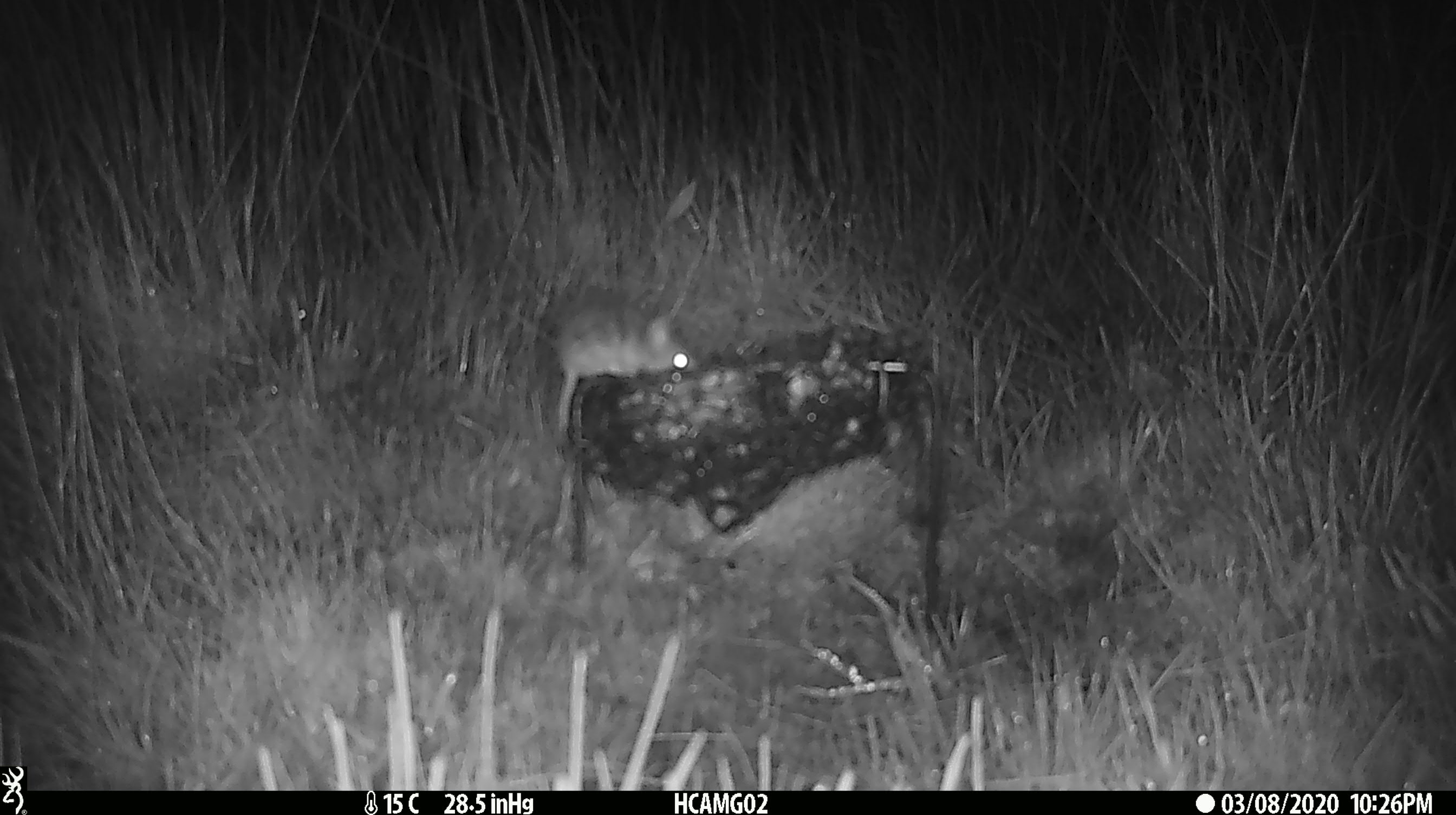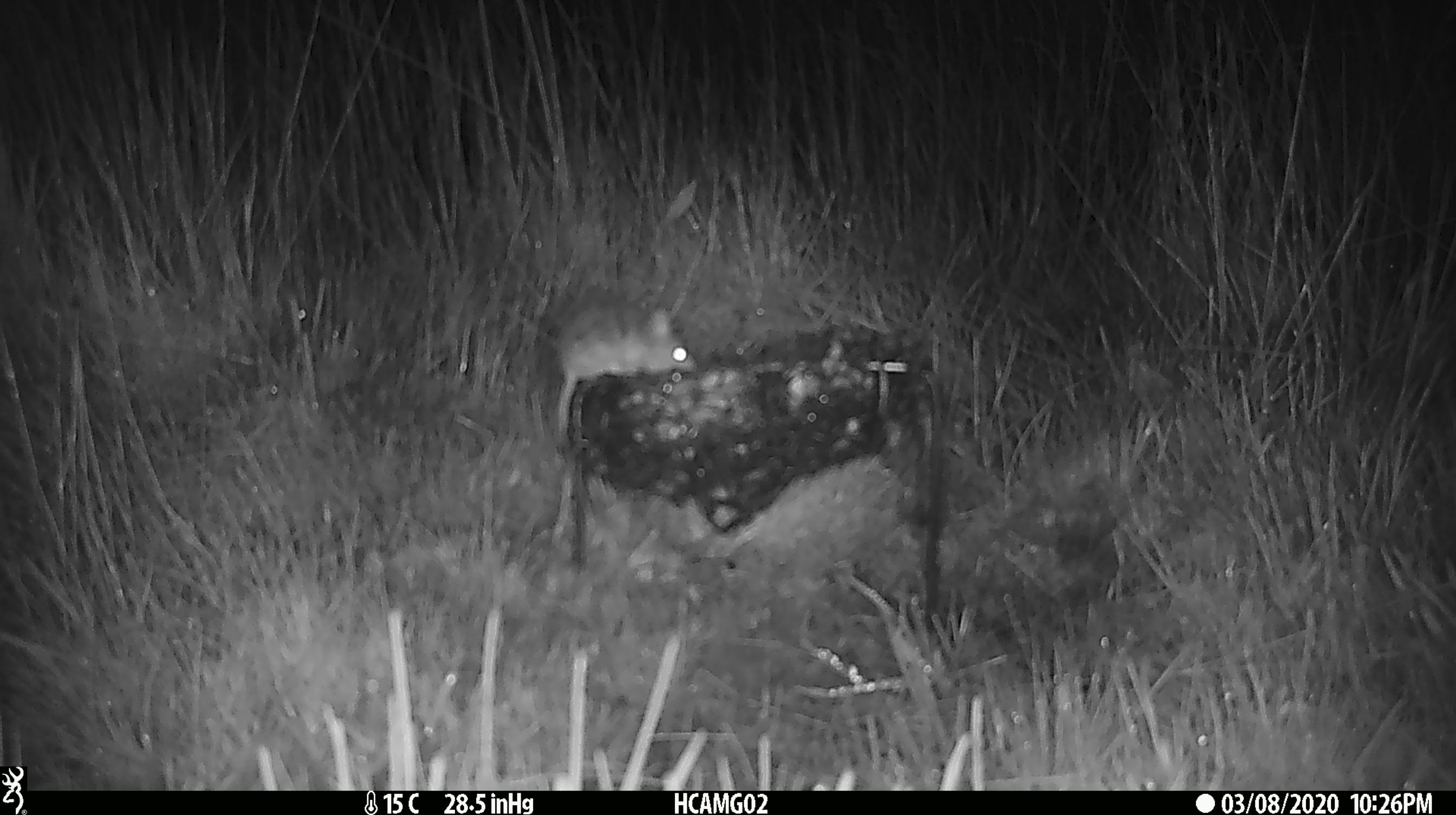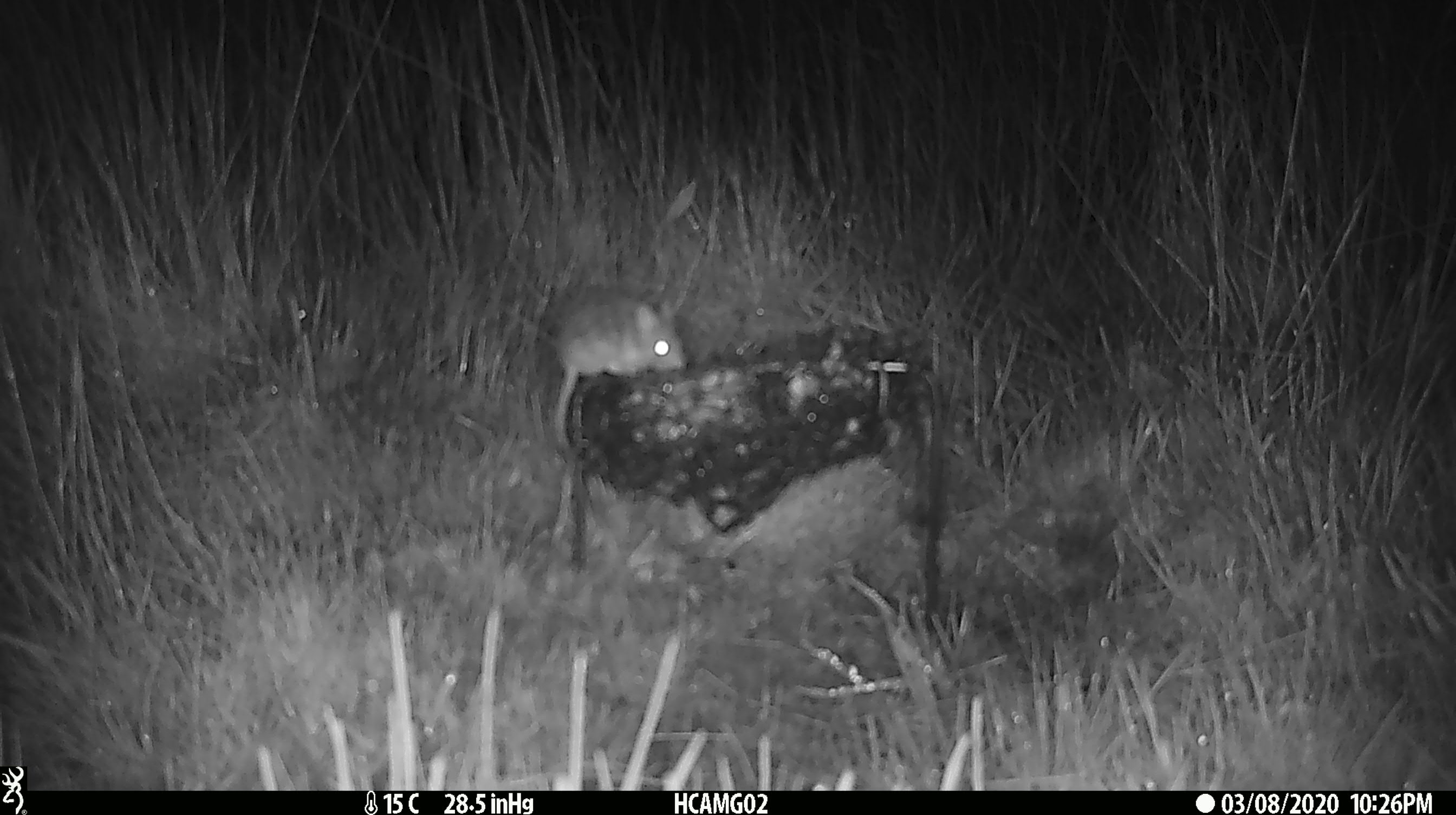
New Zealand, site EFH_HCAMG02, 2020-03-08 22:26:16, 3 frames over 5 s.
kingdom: Animalia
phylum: Chordata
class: Mammalia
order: Rodentia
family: Muridae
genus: Mus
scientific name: Mus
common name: mouse